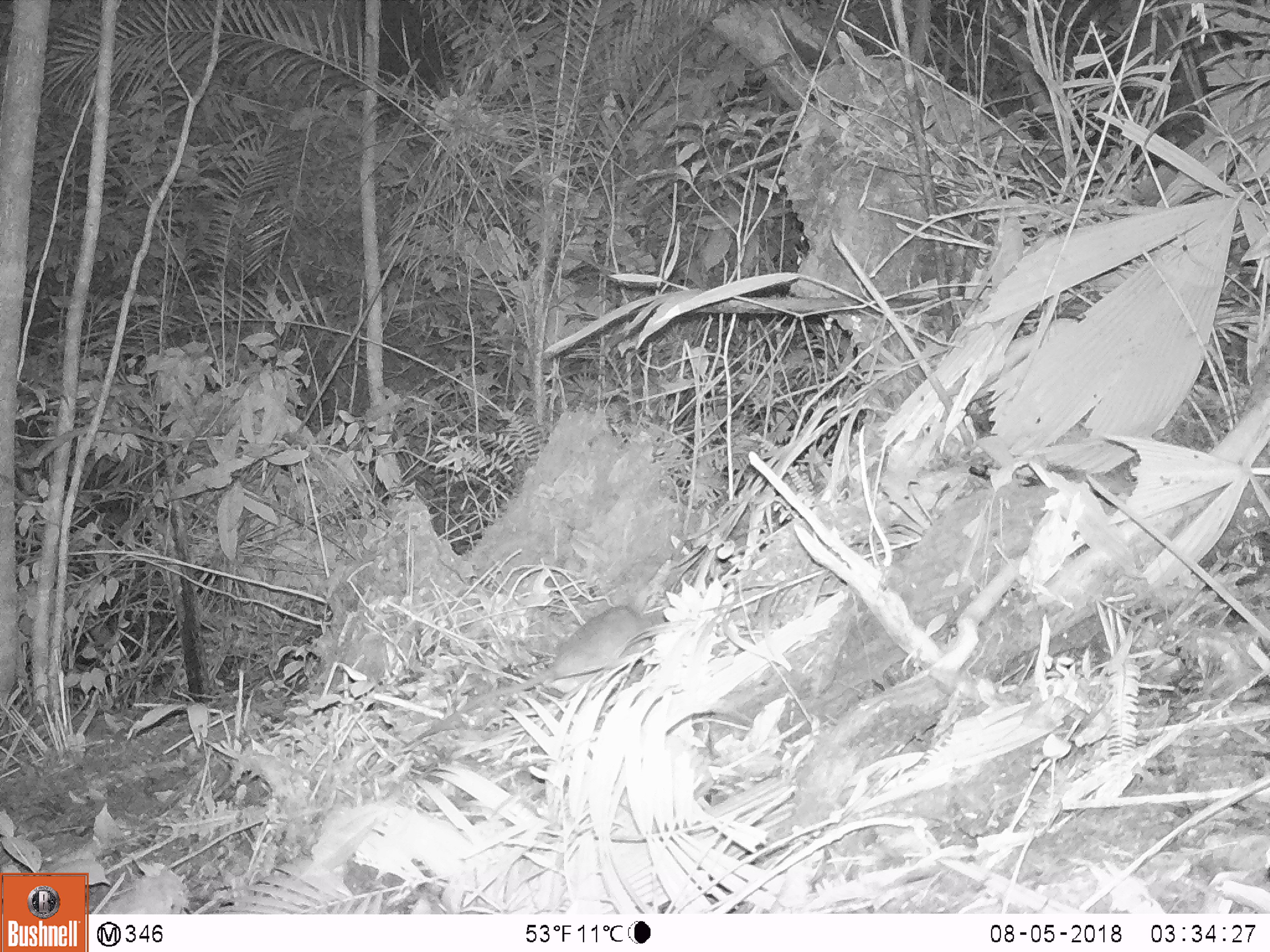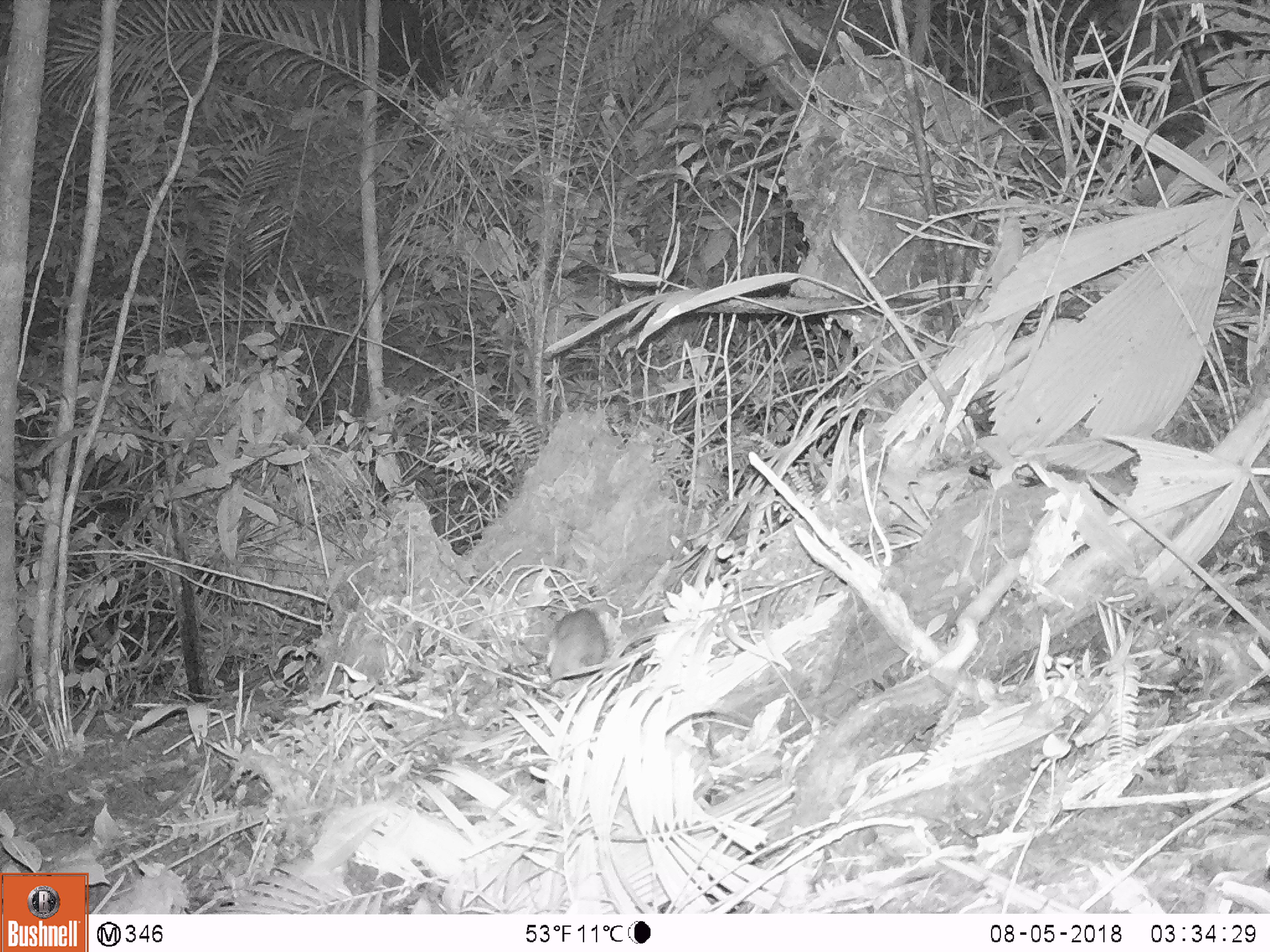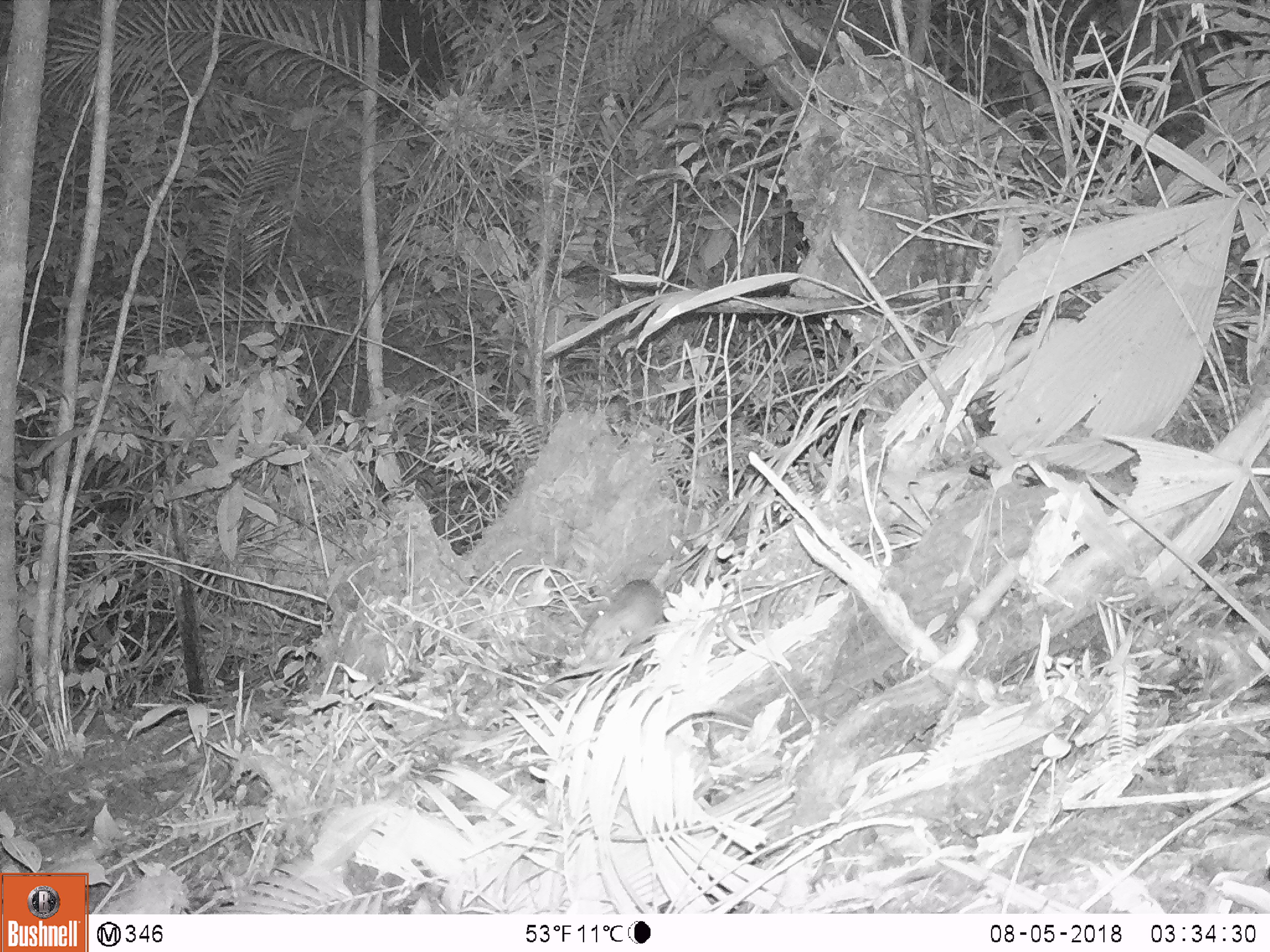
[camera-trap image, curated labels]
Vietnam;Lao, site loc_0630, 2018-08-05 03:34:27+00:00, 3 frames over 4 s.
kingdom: Animalia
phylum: Chordata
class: Mammalia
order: Rodentia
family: Muridae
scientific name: Muridae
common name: old-world mice and rats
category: unidentified murid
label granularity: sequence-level